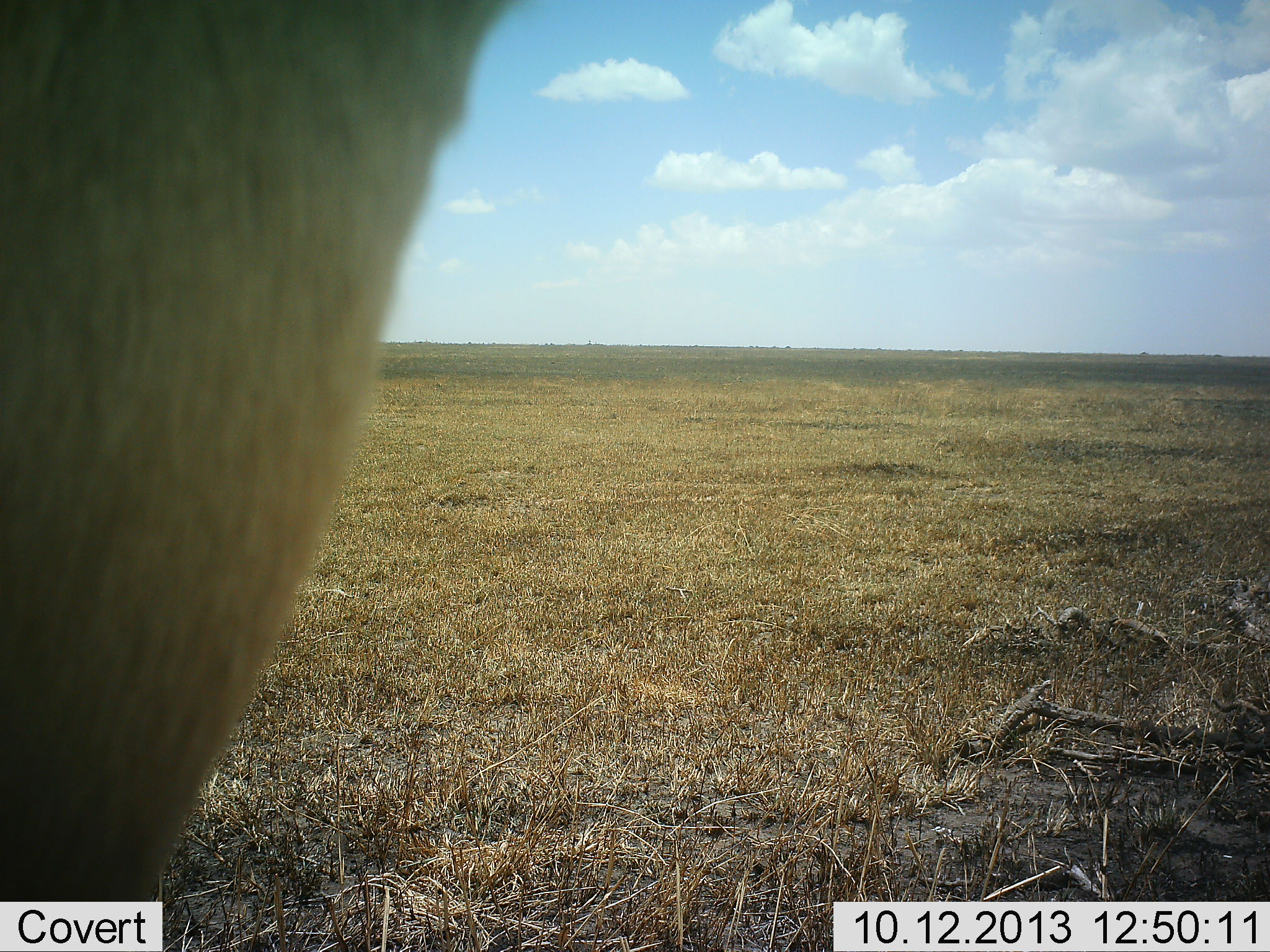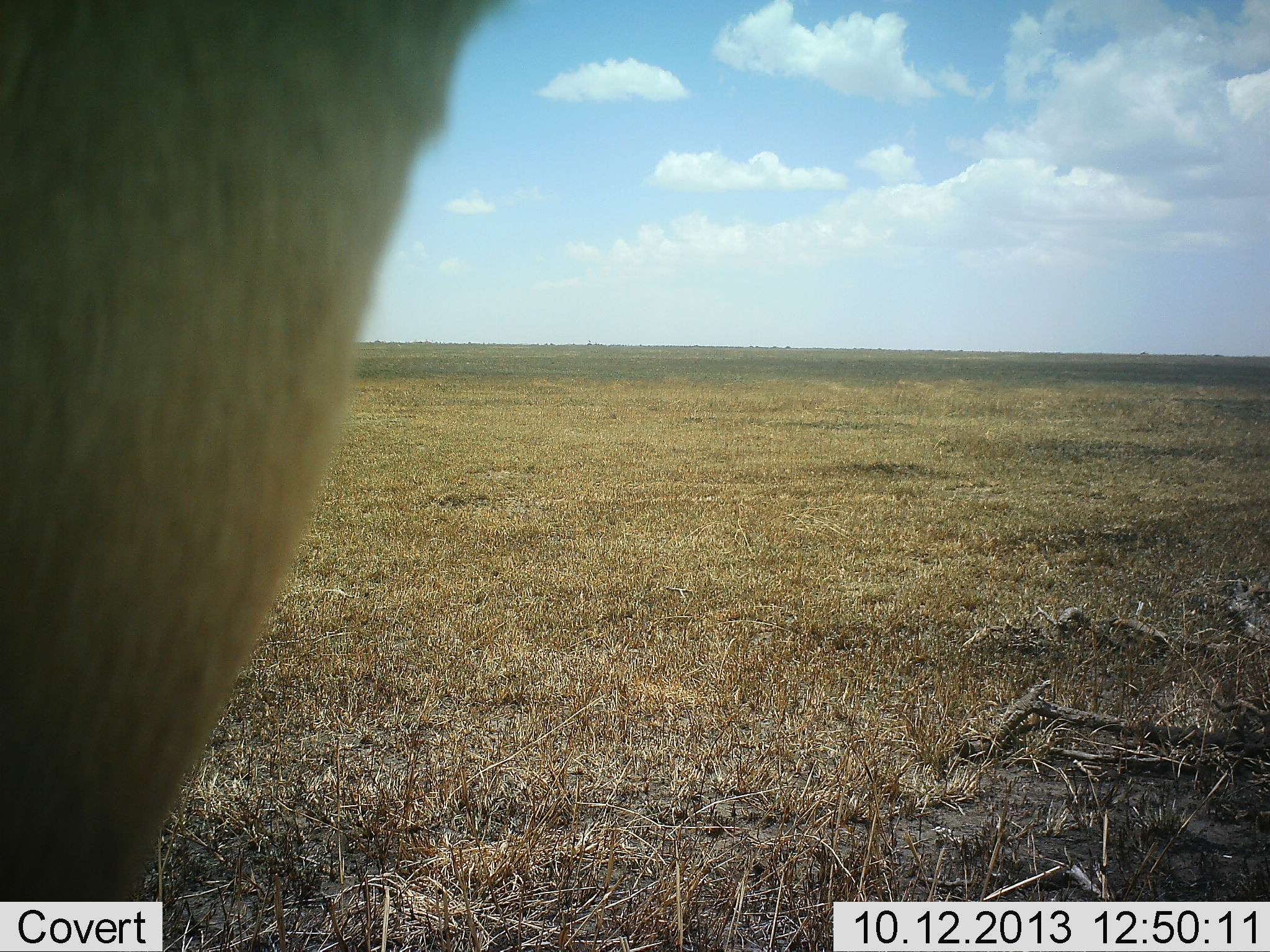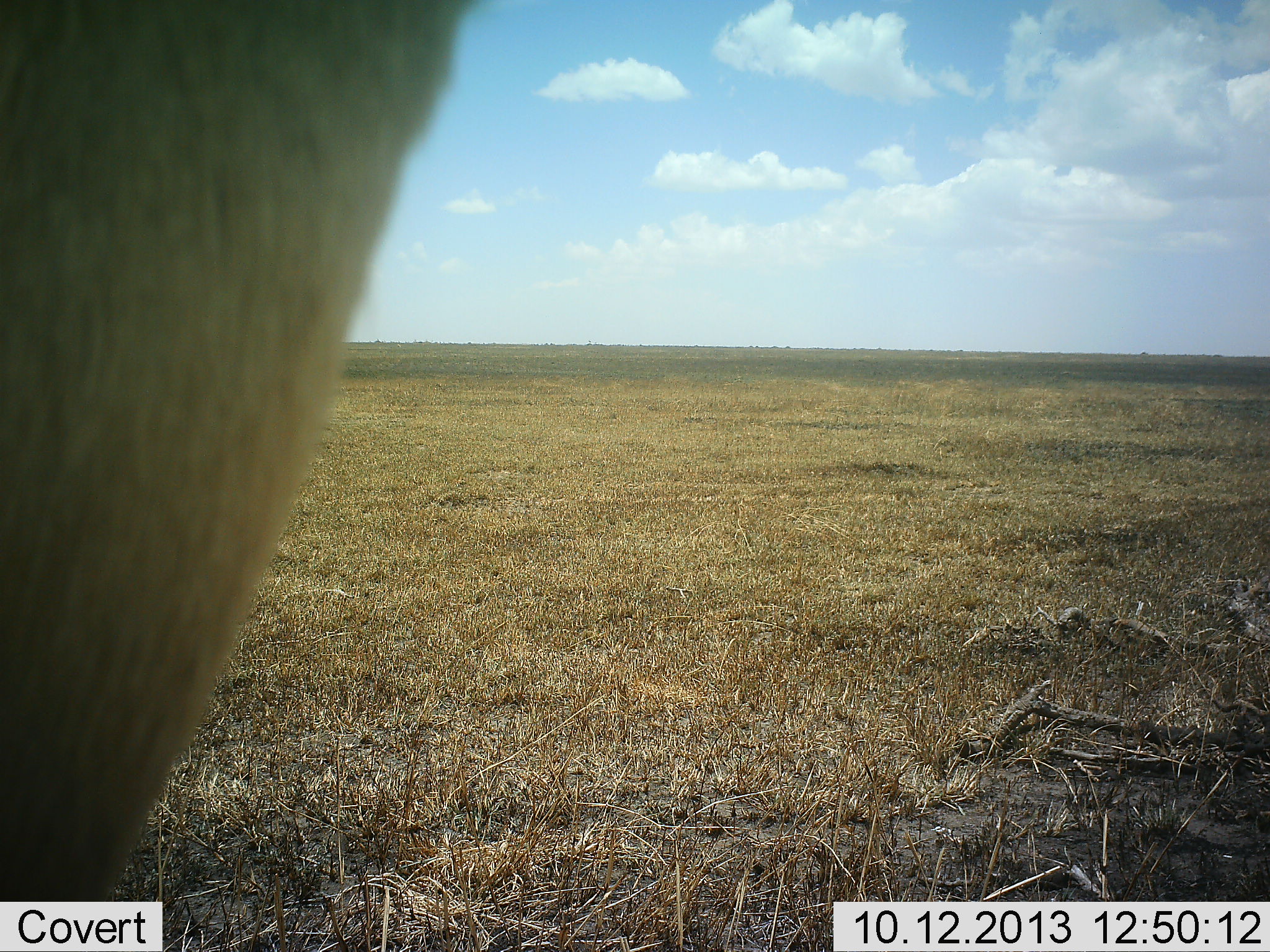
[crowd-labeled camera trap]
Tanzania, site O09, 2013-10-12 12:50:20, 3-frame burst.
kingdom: Animalia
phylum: Chordata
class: Mammalia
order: Artiodactyla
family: Bovidae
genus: Alcelaphus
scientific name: Alcelaphus buselaphus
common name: hartebeest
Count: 1.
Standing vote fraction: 100%.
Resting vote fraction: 0%.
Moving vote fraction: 0%.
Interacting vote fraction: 0%.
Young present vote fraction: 0%.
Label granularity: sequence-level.